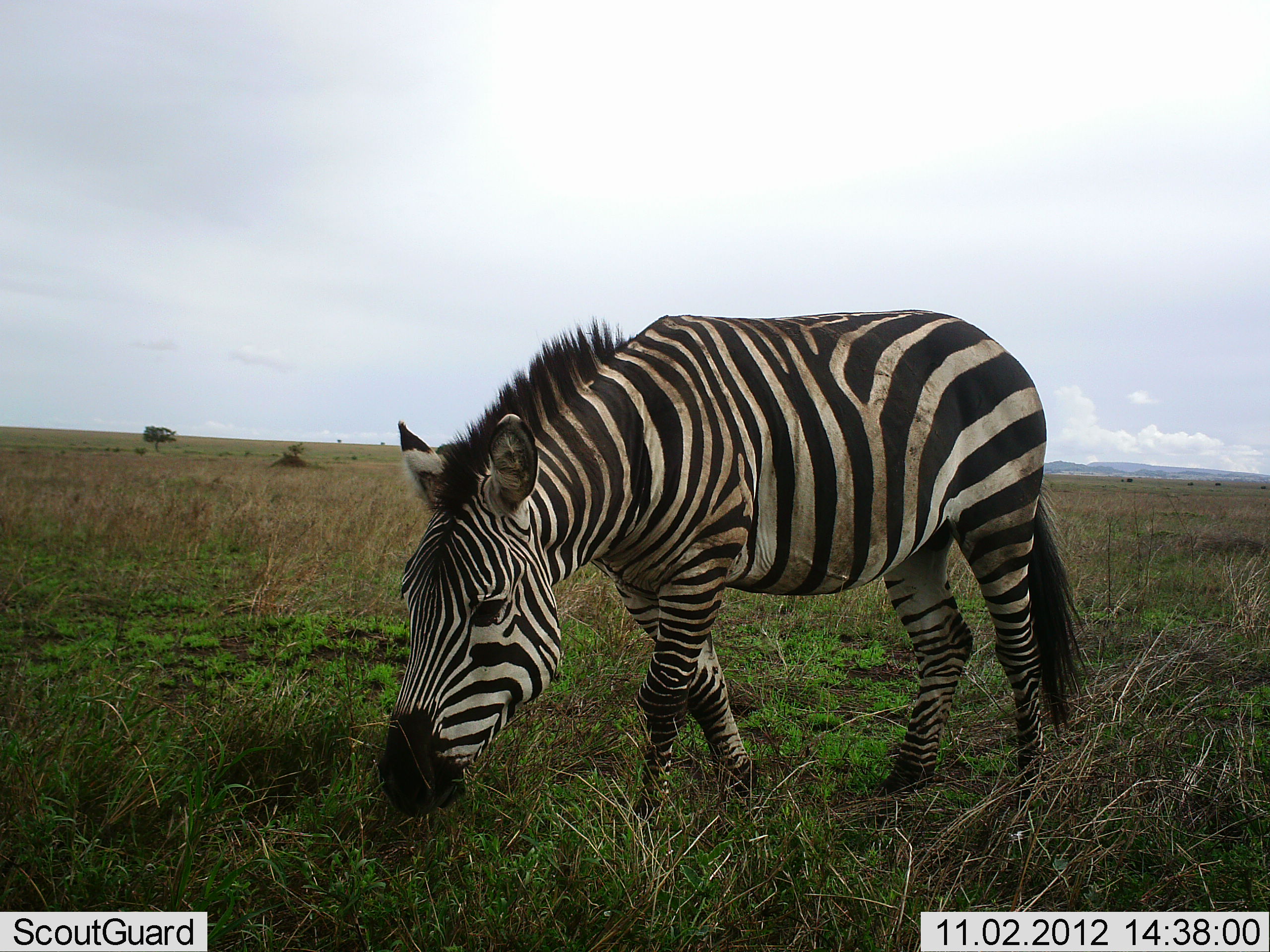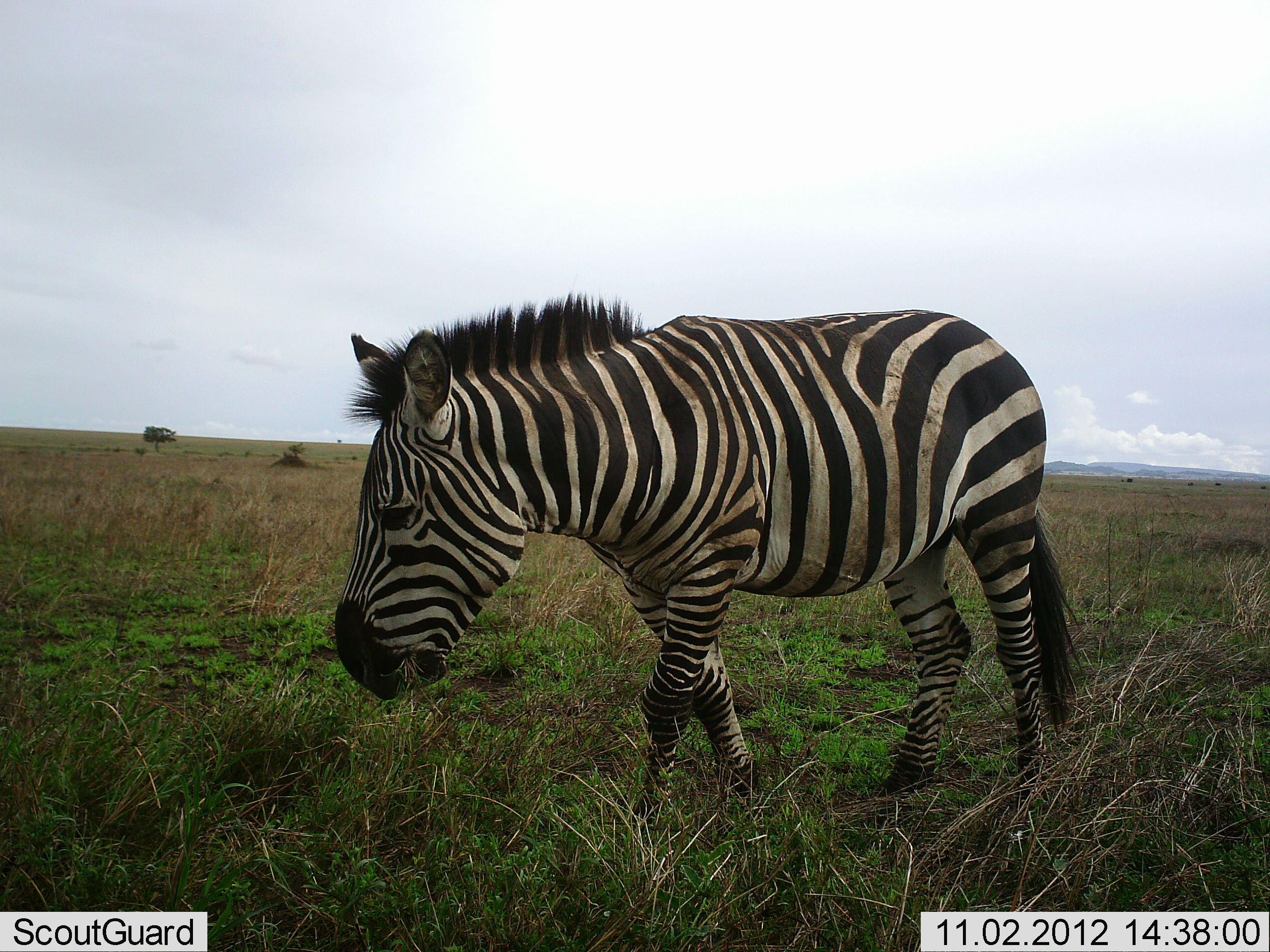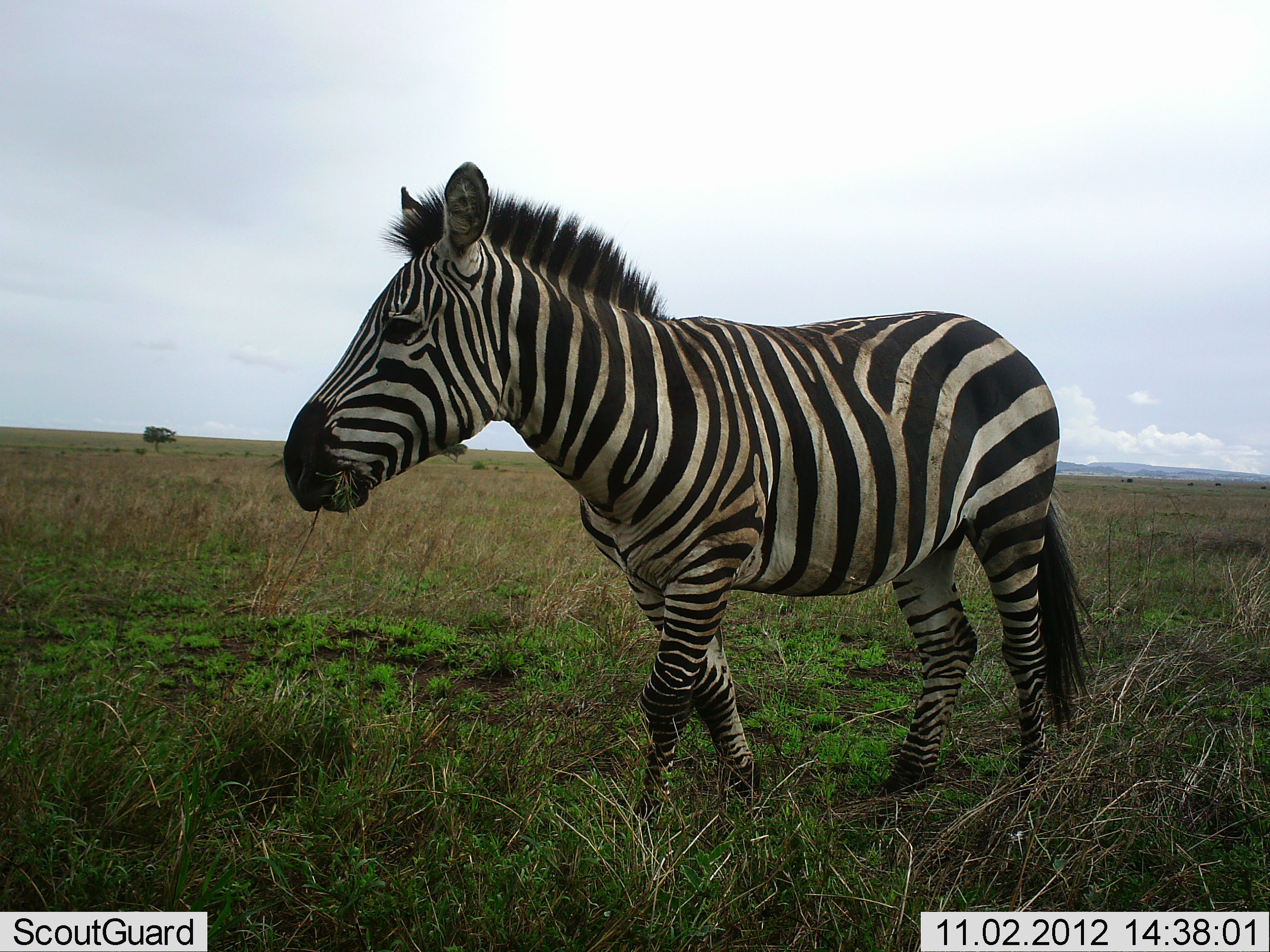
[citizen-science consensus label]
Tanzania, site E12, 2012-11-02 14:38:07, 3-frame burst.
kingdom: Animalia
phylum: Chordata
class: Mammalia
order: Perissodactyla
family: Equidae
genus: Equus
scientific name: Equus quagga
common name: plains zebra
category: zebra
Zebra (plains zebra) (Equus quagga), count 1. Behavior (volunteer vote fractions): standing 30%, resting 0%, moving 20%, interacting 0%. Young present (vote fraction): 0%. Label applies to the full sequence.